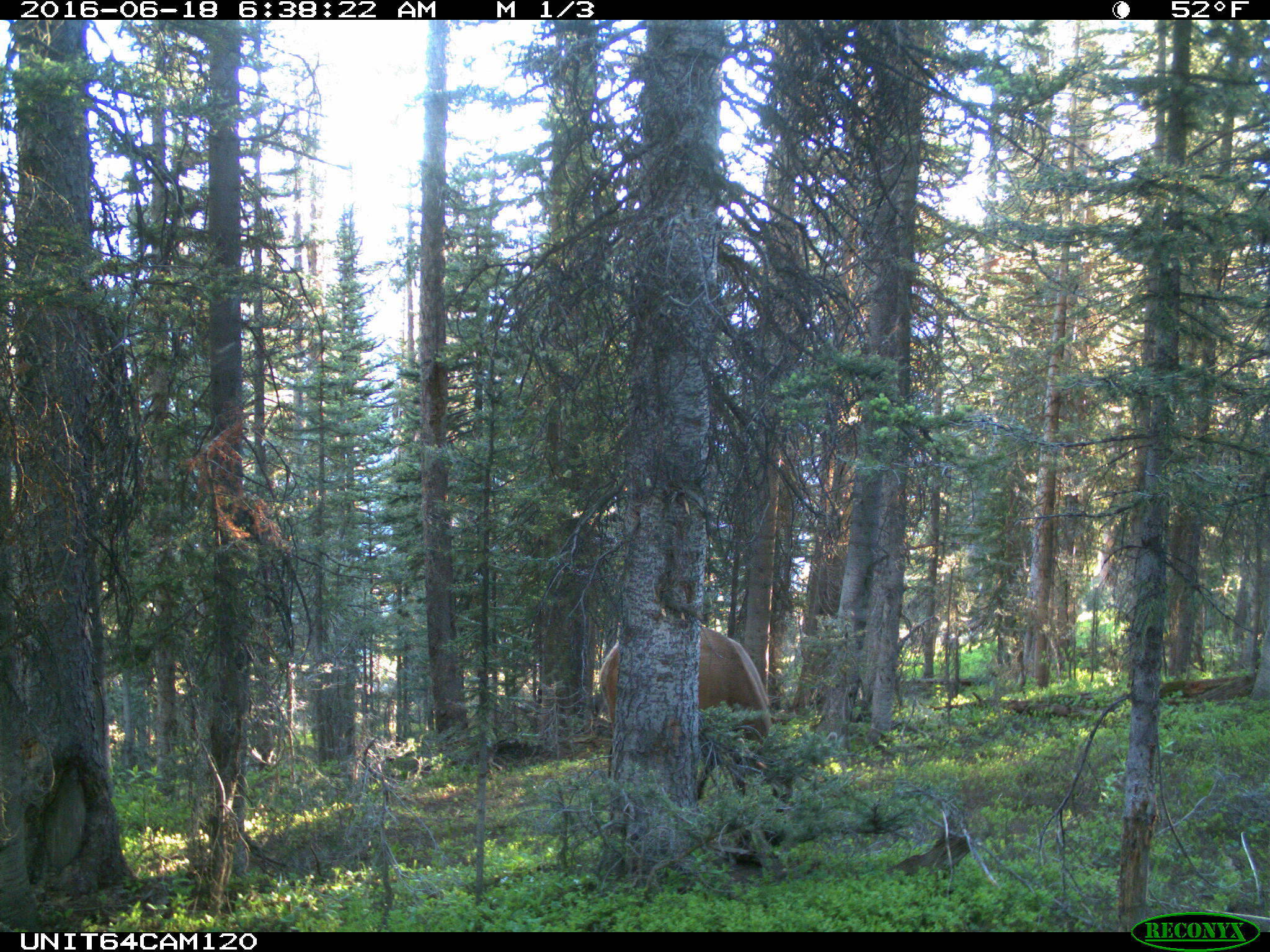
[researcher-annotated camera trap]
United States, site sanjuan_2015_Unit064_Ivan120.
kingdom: Animalia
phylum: Chordata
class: Mammalia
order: Artiodactyla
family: Cervidae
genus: Cervus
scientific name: Cervus elaphus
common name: red deer